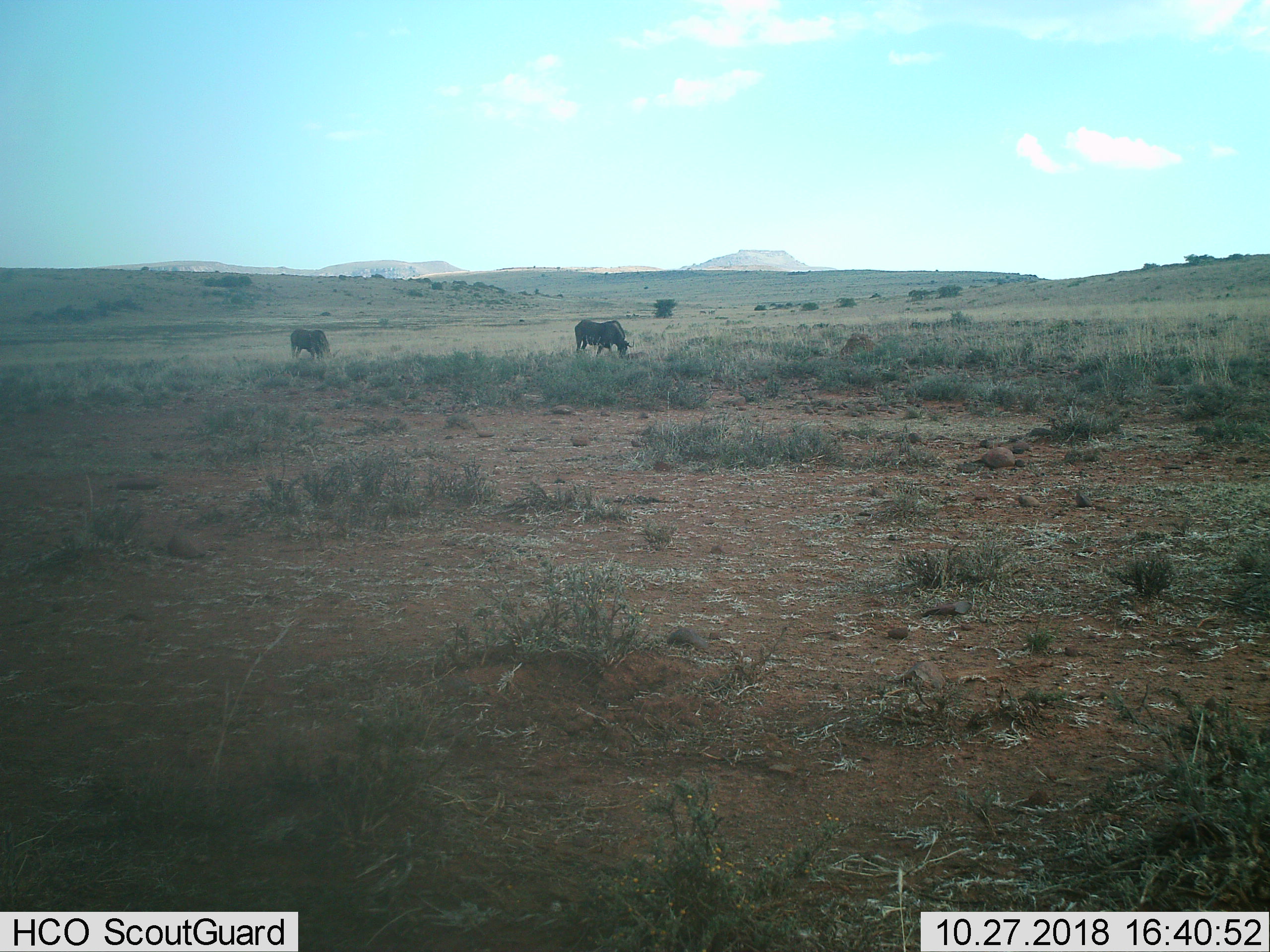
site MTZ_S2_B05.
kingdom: Animalia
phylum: Chordata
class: Mammalia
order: Artiodactyla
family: Bovidae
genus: Connochaetes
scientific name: Connochaetes gnou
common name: black wildebeest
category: wildebeestblack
Wildebeestblack (black wildebeest) (Connochaetes gnou), count 2. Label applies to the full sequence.